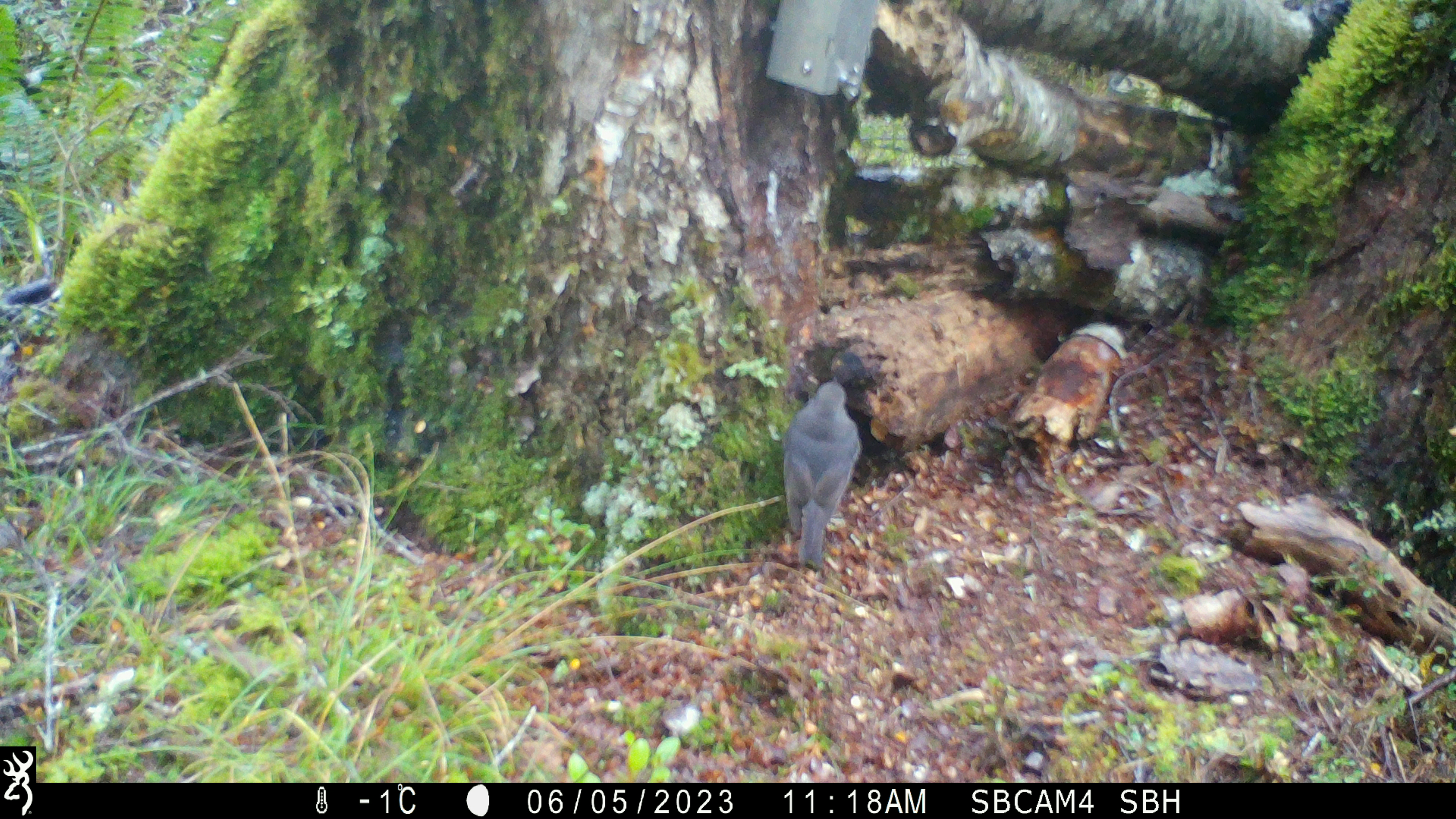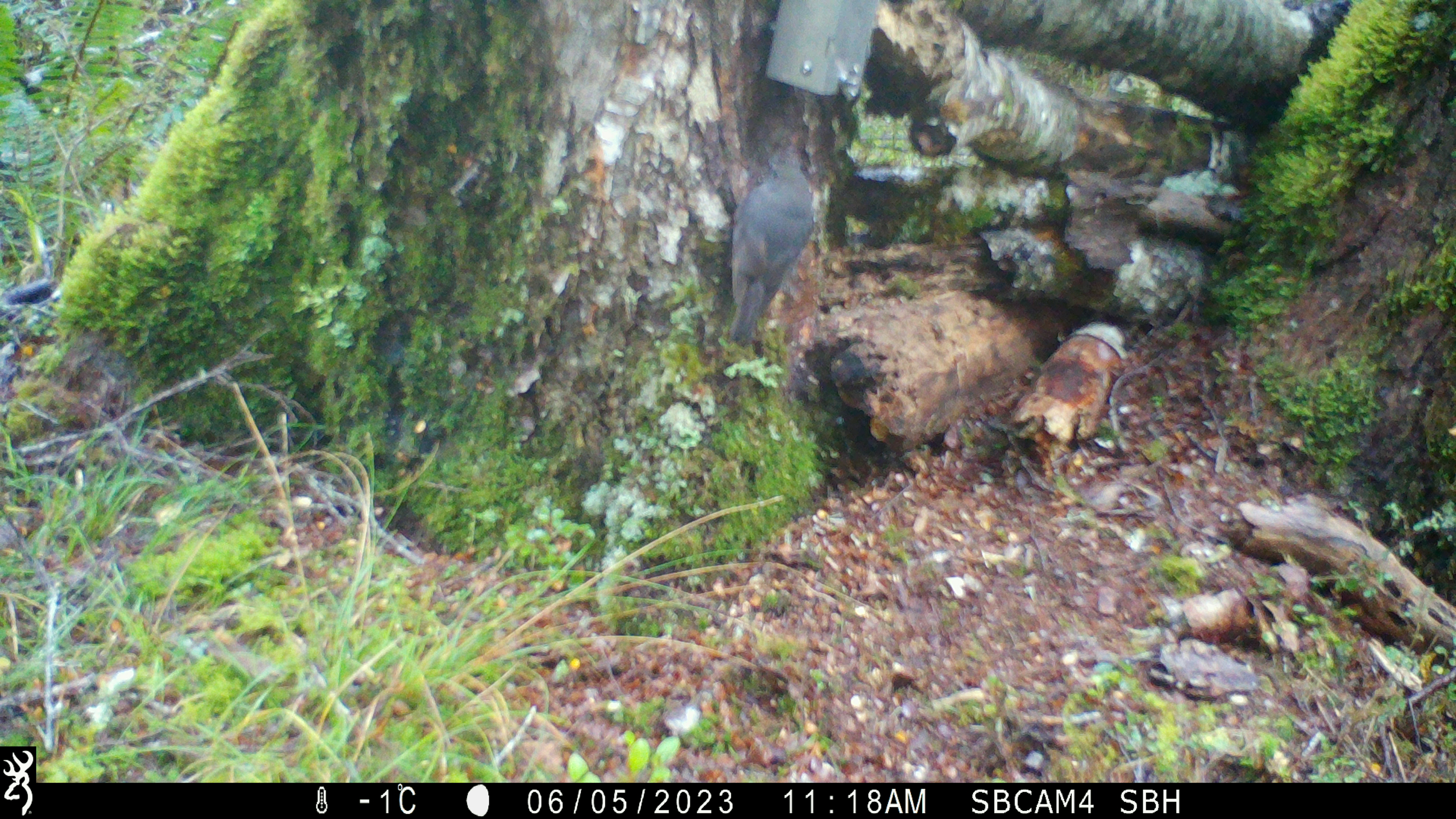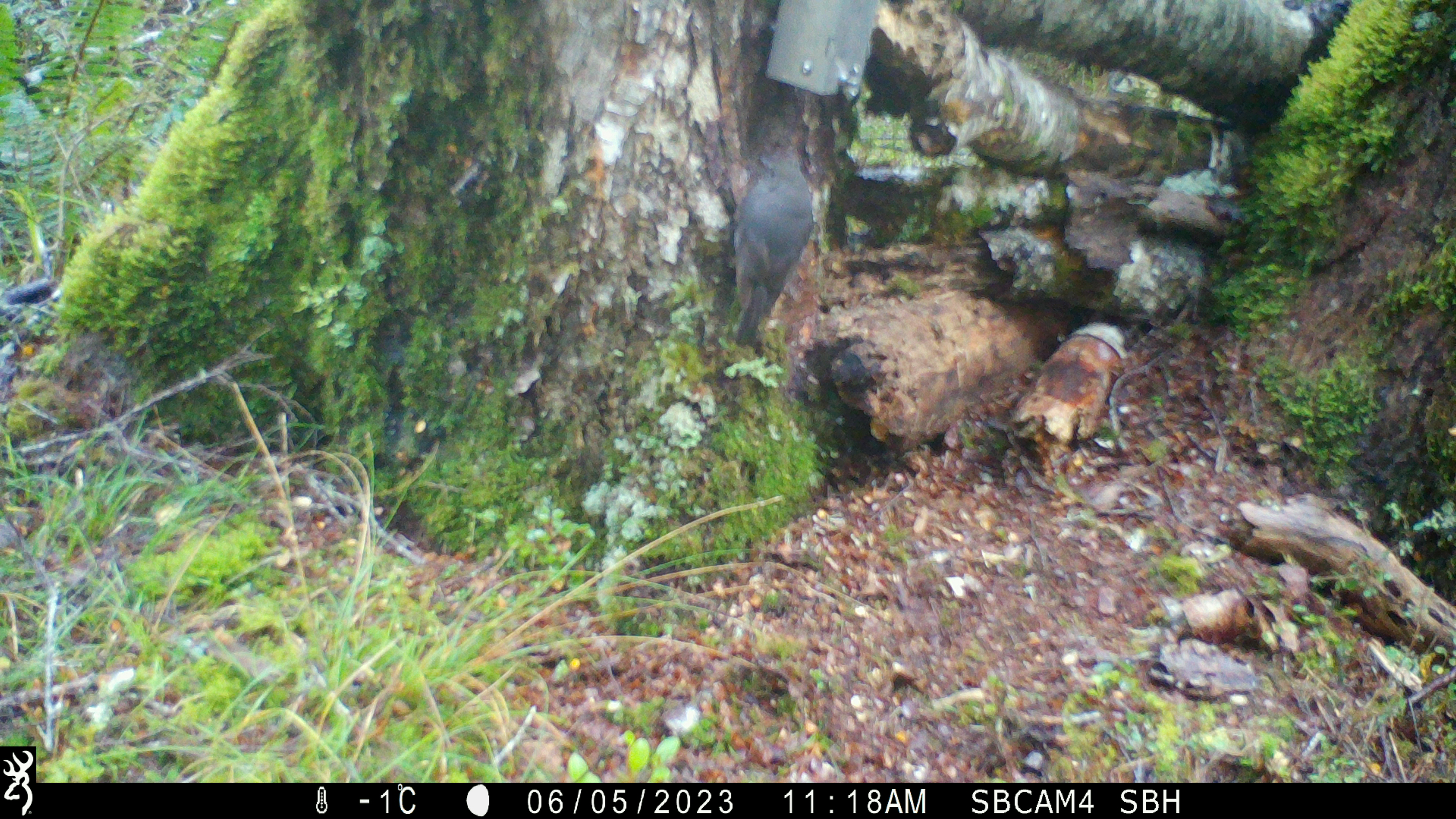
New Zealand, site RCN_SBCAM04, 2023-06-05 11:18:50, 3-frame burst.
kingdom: Animalia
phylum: Chordata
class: Aves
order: Passeriformes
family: Petroicidae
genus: Petroica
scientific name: Petroica australis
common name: new zealand robin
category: robin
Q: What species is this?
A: Robin (new zealand robin) (Petroica australis).